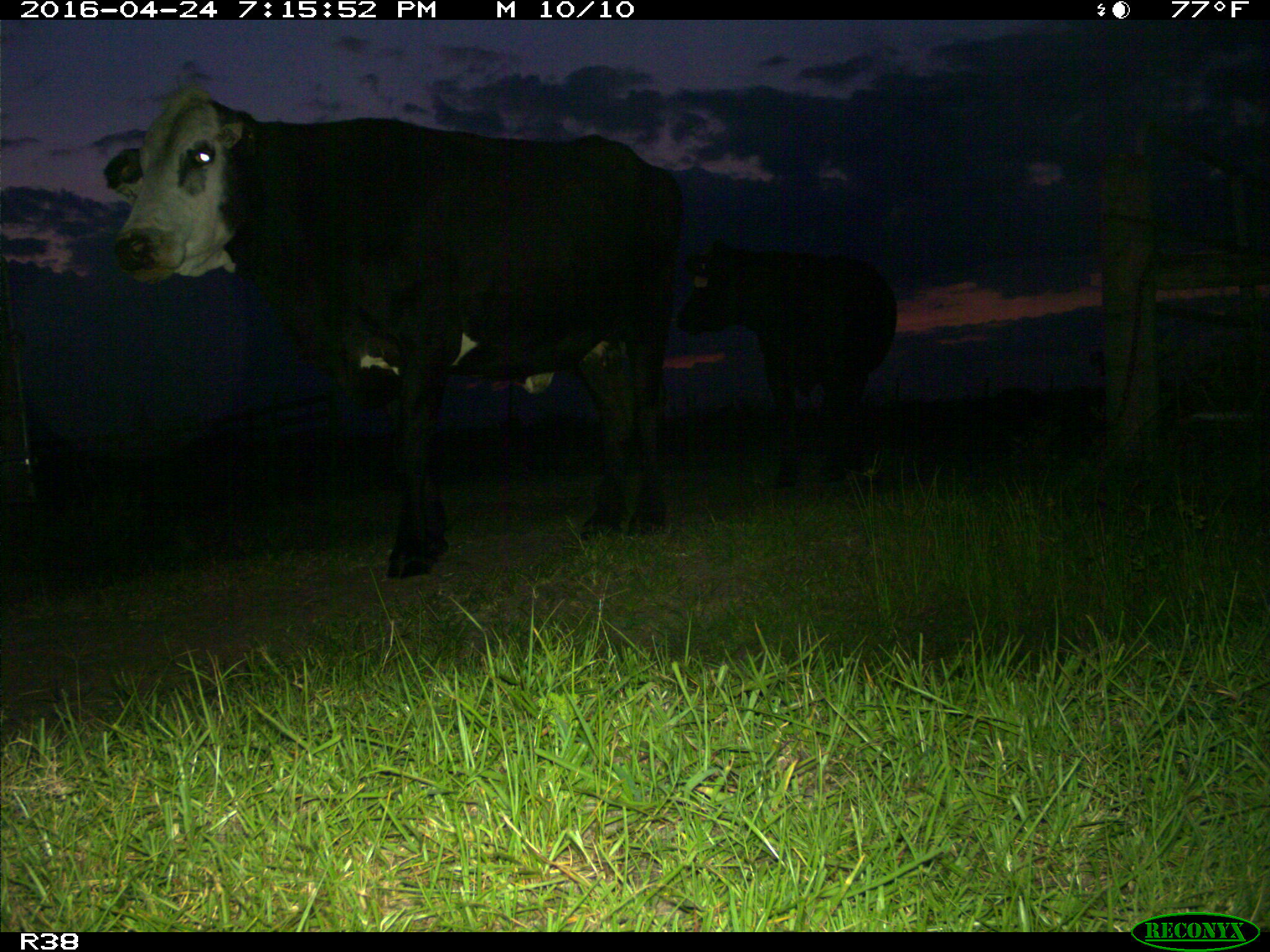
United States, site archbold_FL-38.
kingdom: Animalia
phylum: Chordata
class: Mammalia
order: Artiodactyla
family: Bovidae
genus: Bos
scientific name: Bos taurus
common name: domestic cow